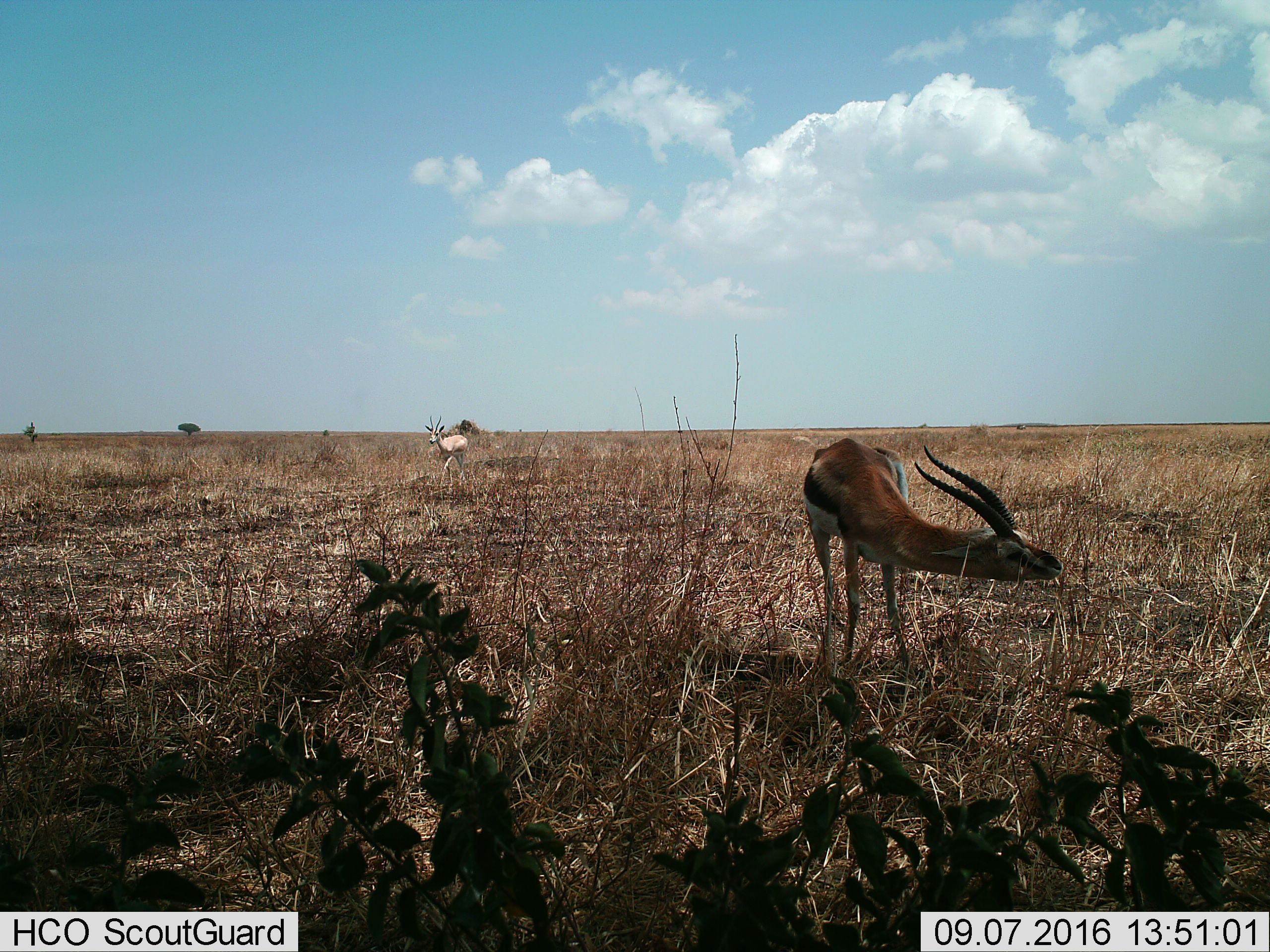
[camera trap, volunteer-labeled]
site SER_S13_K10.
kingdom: Animalia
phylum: Chordata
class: Mammalia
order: Artiodactyla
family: Bovidae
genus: Eudorcas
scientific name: Eudorcas thomsonii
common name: thomson's gazelle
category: gazellethomsons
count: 2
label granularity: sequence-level